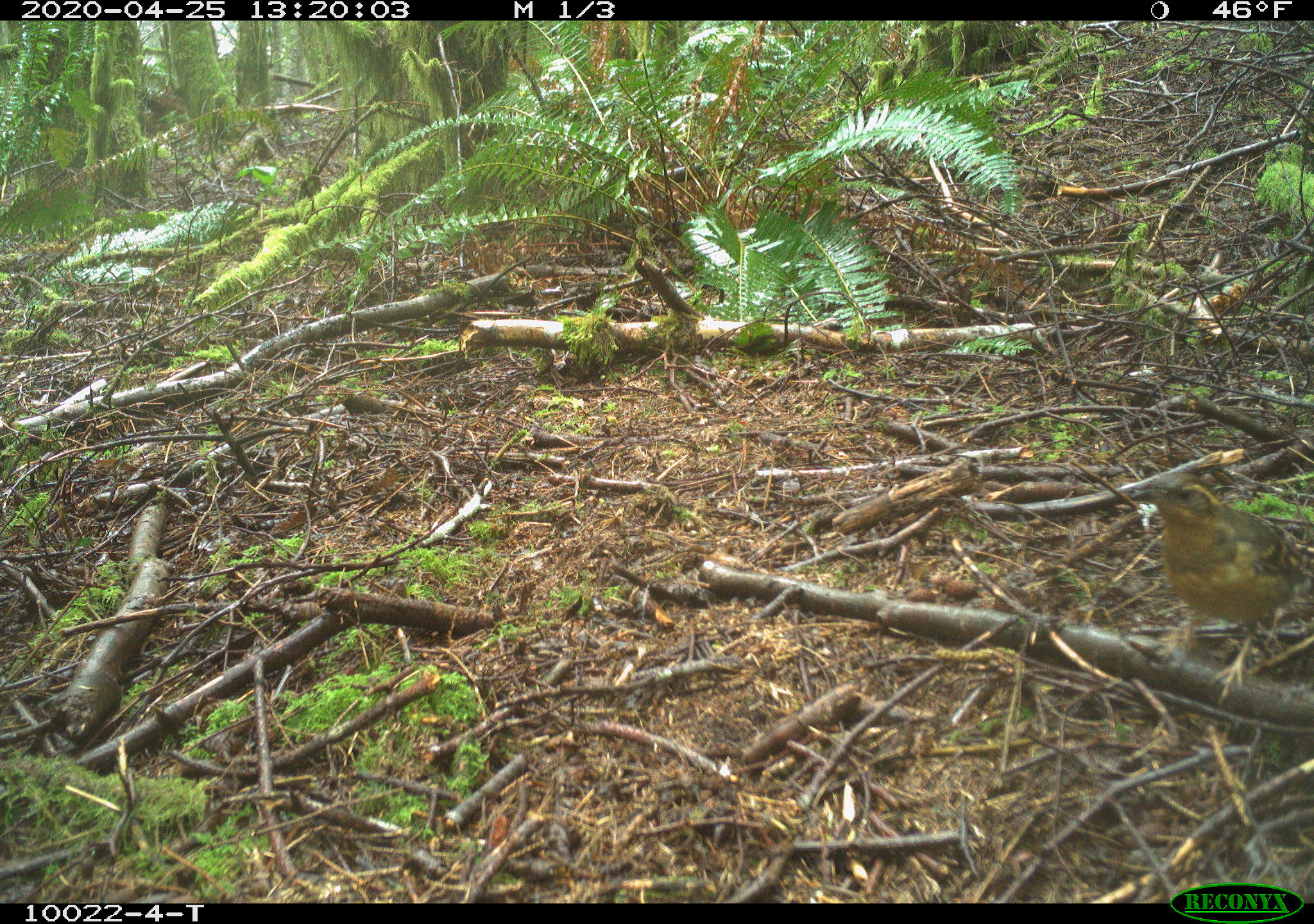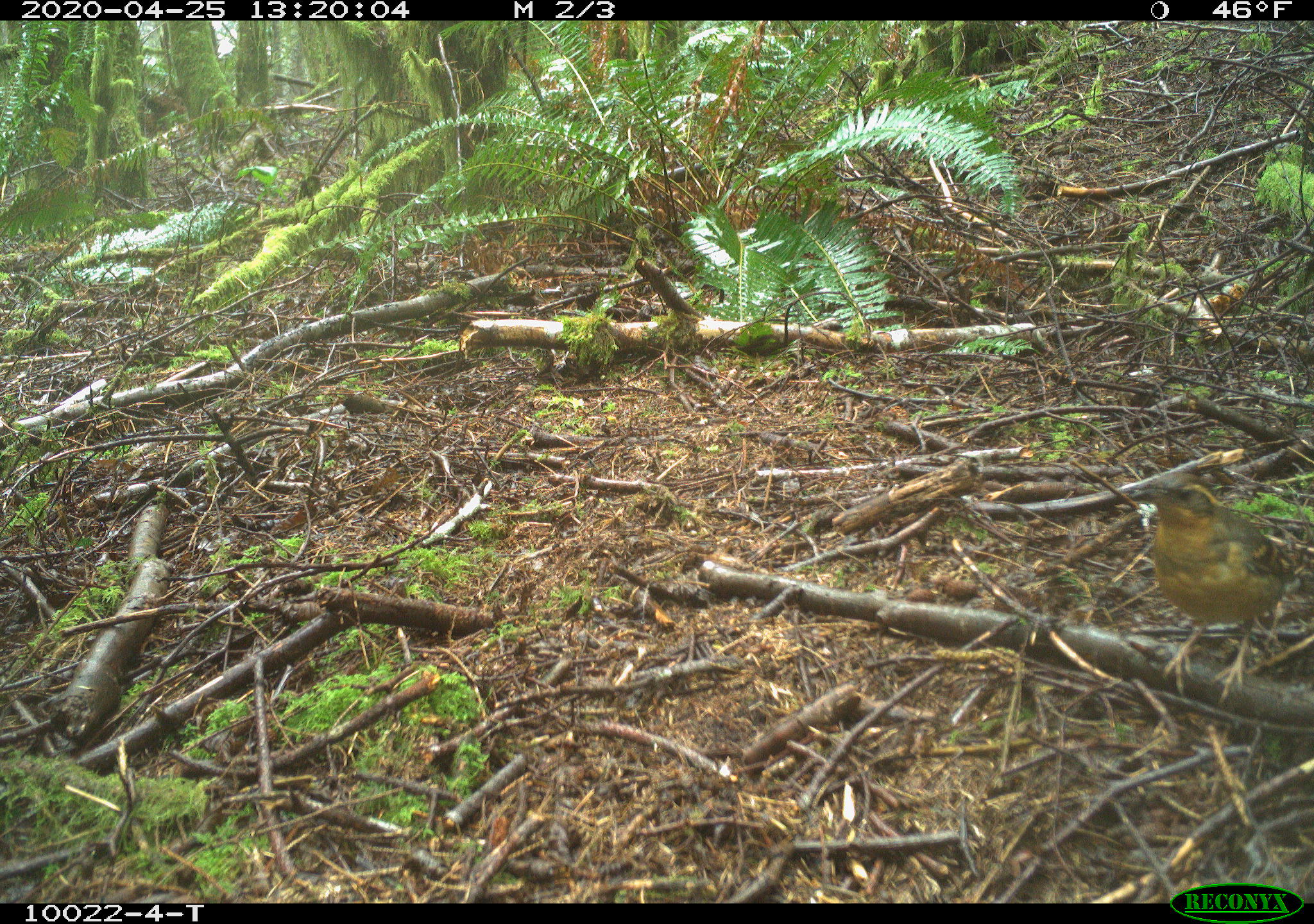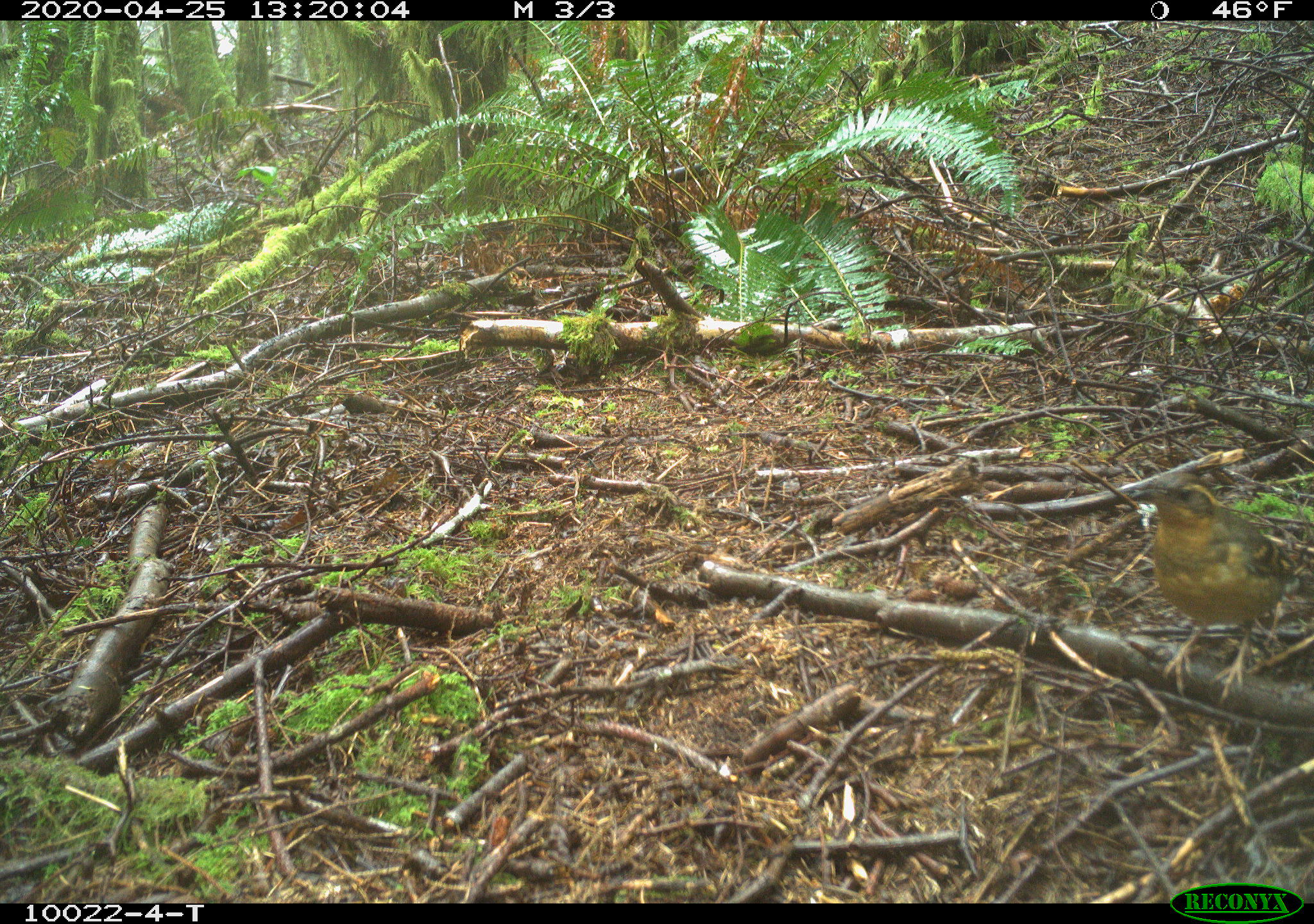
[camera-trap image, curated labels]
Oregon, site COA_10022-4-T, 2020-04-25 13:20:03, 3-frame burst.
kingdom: Animalia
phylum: Chordata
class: Aves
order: Passeriformes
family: Turdidae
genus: Ixoreus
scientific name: Ixoreus naevius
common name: varied thrush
Varied thrush (Ixoreus naevius).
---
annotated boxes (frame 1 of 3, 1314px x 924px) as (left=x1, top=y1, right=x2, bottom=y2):
varied thrush: (left=1135, top=467, right=1302, bottom=677)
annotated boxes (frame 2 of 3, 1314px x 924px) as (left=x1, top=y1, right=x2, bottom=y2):
varied thrush: (left=1128, top=467, right=1302, bottom=706)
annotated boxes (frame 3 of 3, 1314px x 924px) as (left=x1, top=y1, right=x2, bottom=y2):
varied thrush: (left=1122, top=469, right=1297, bottom=699)